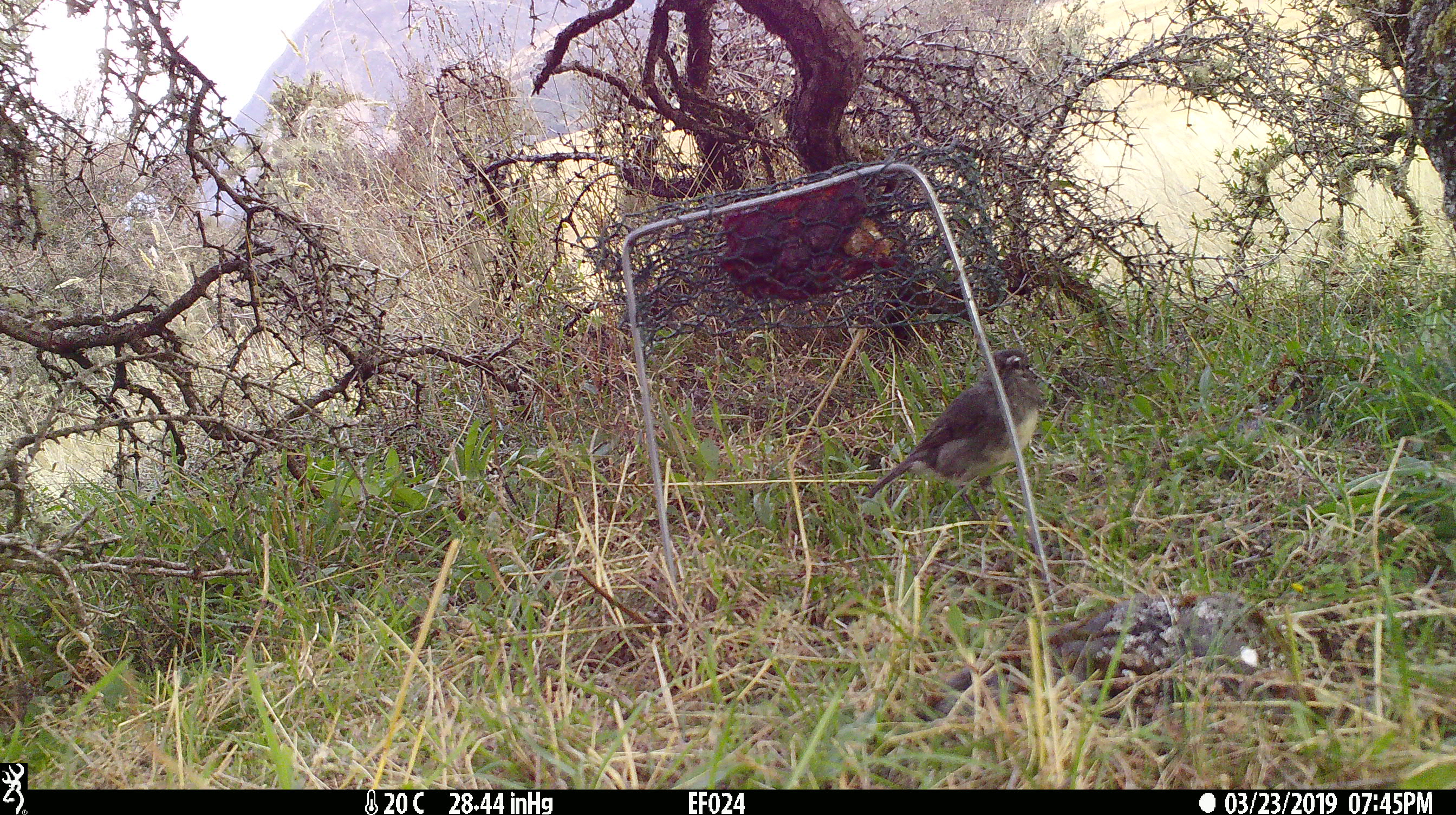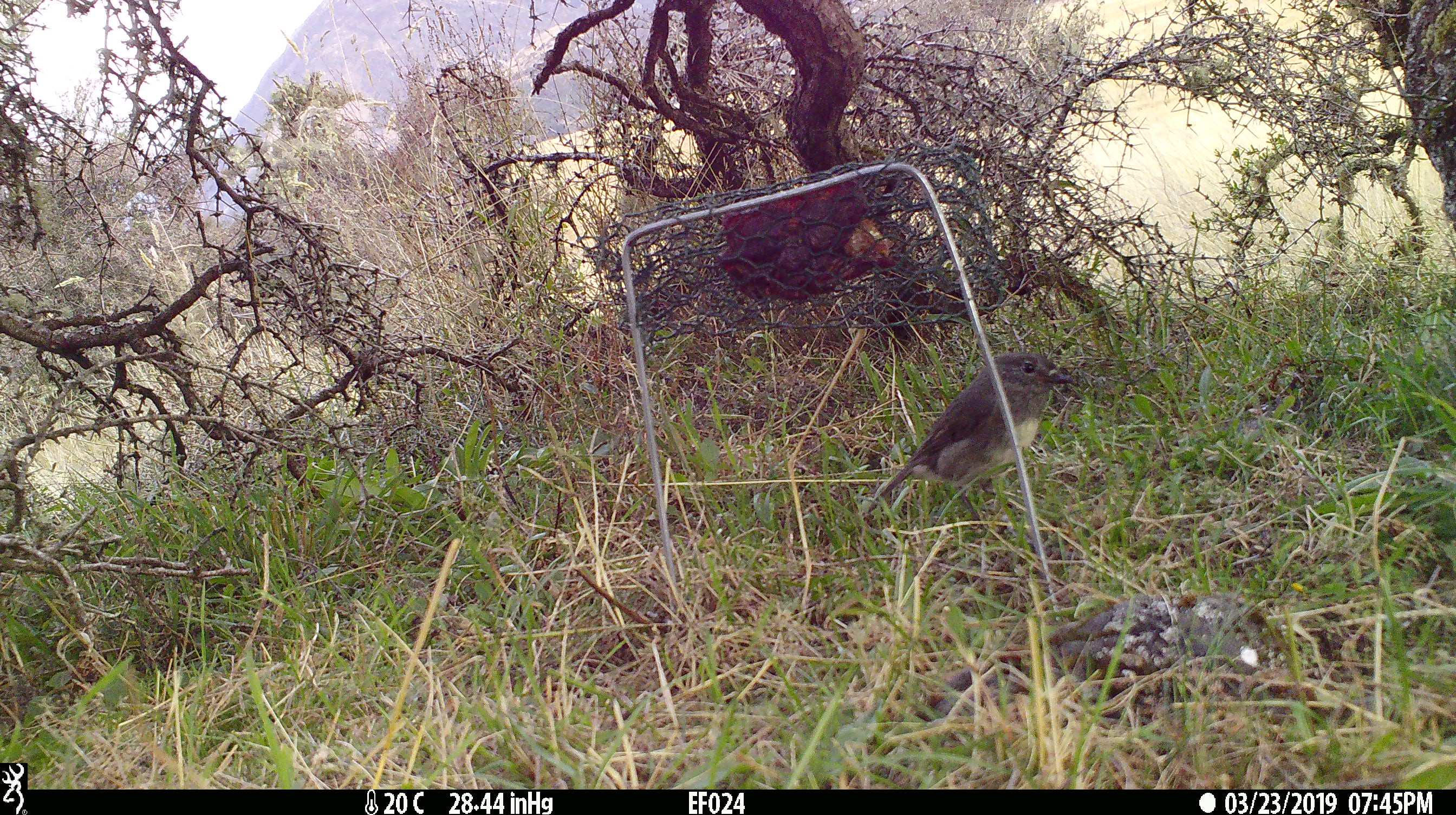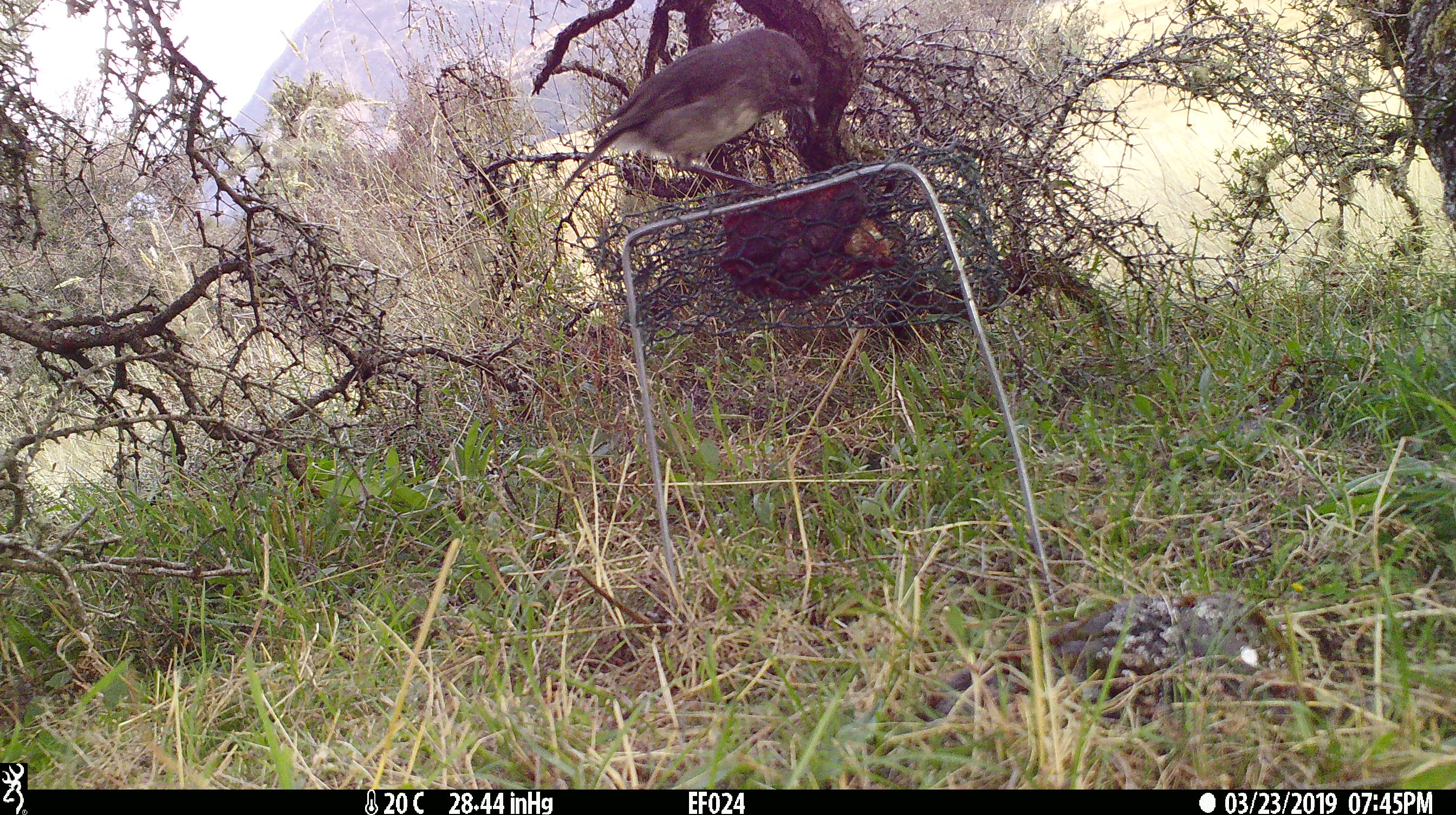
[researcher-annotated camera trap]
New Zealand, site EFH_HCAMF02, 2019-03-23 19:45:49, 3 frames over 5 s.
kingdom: Animalia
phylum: Chordata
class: Aves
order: Passeriformes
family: Petroicidae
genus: Petroica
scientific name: Petroica australis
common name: new zealand robin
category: robin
Robin (new zealand robin) (Petroica australis).